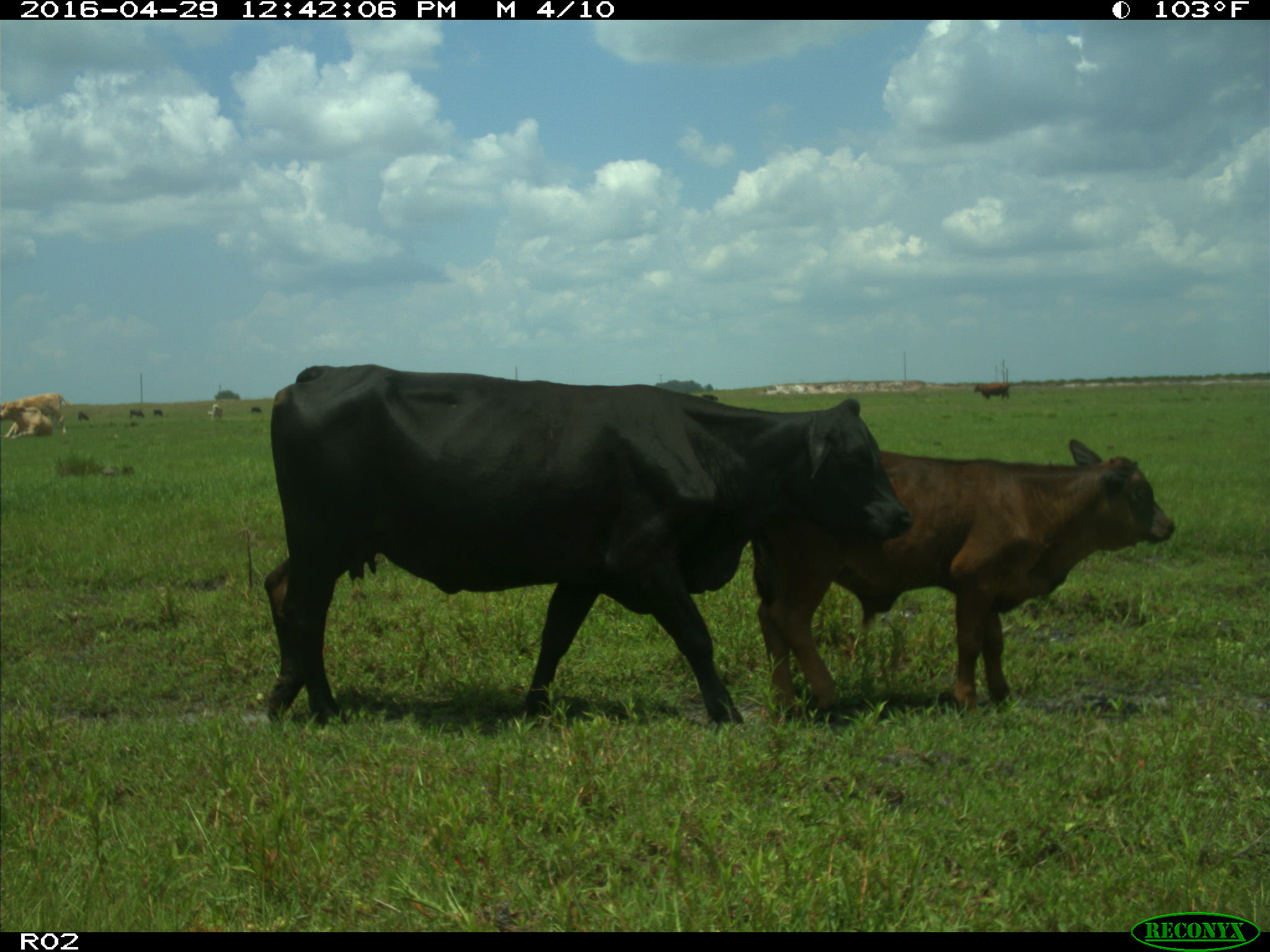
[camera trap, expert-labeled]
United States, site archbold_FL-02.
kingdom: Animalia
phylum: Chordata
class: Mammalia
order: Artiodactyla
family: Bovidae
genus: Bos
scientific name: Bos taurus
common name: domestic cow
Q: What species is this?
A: Bos taurus (domestic cow).